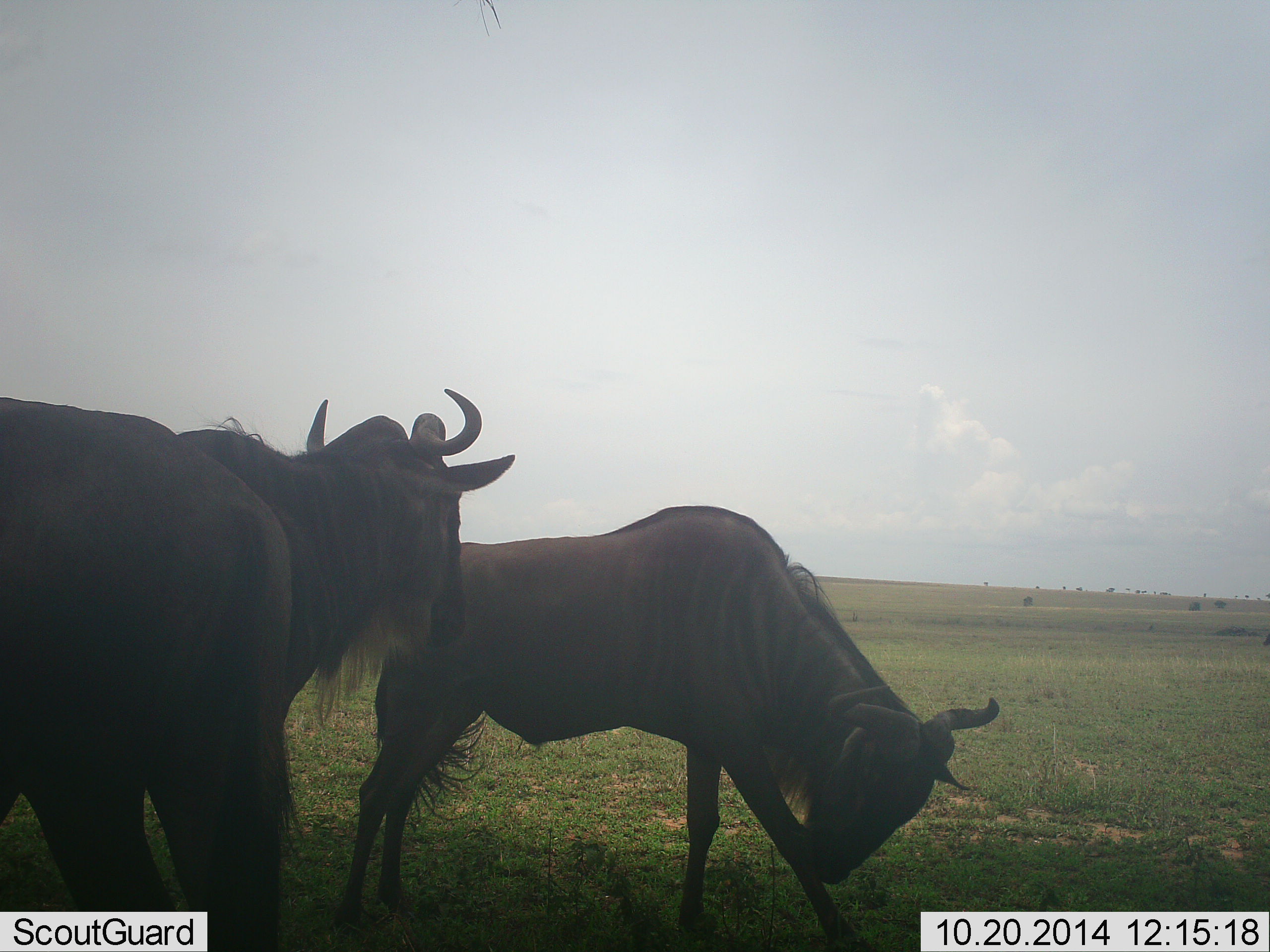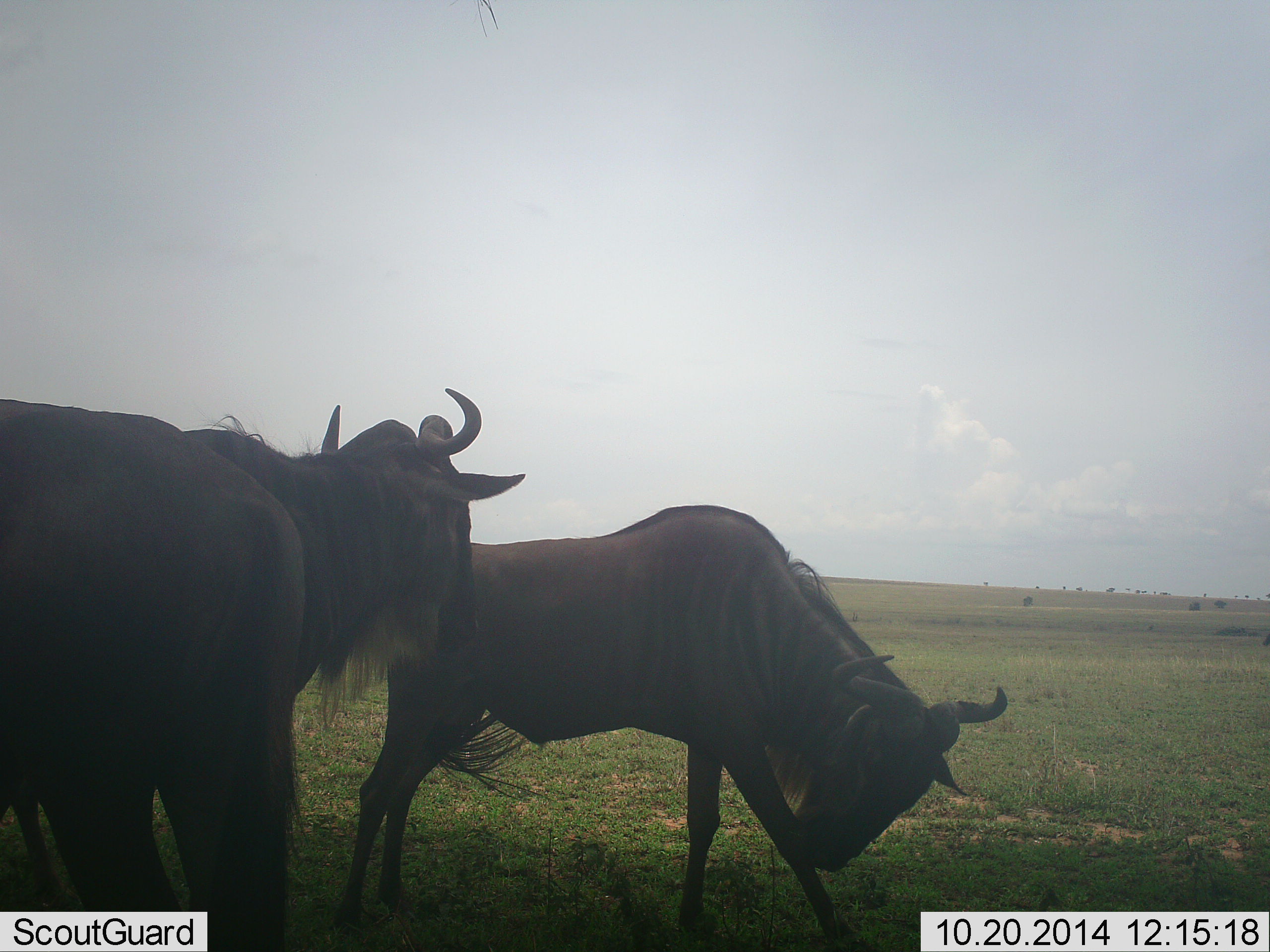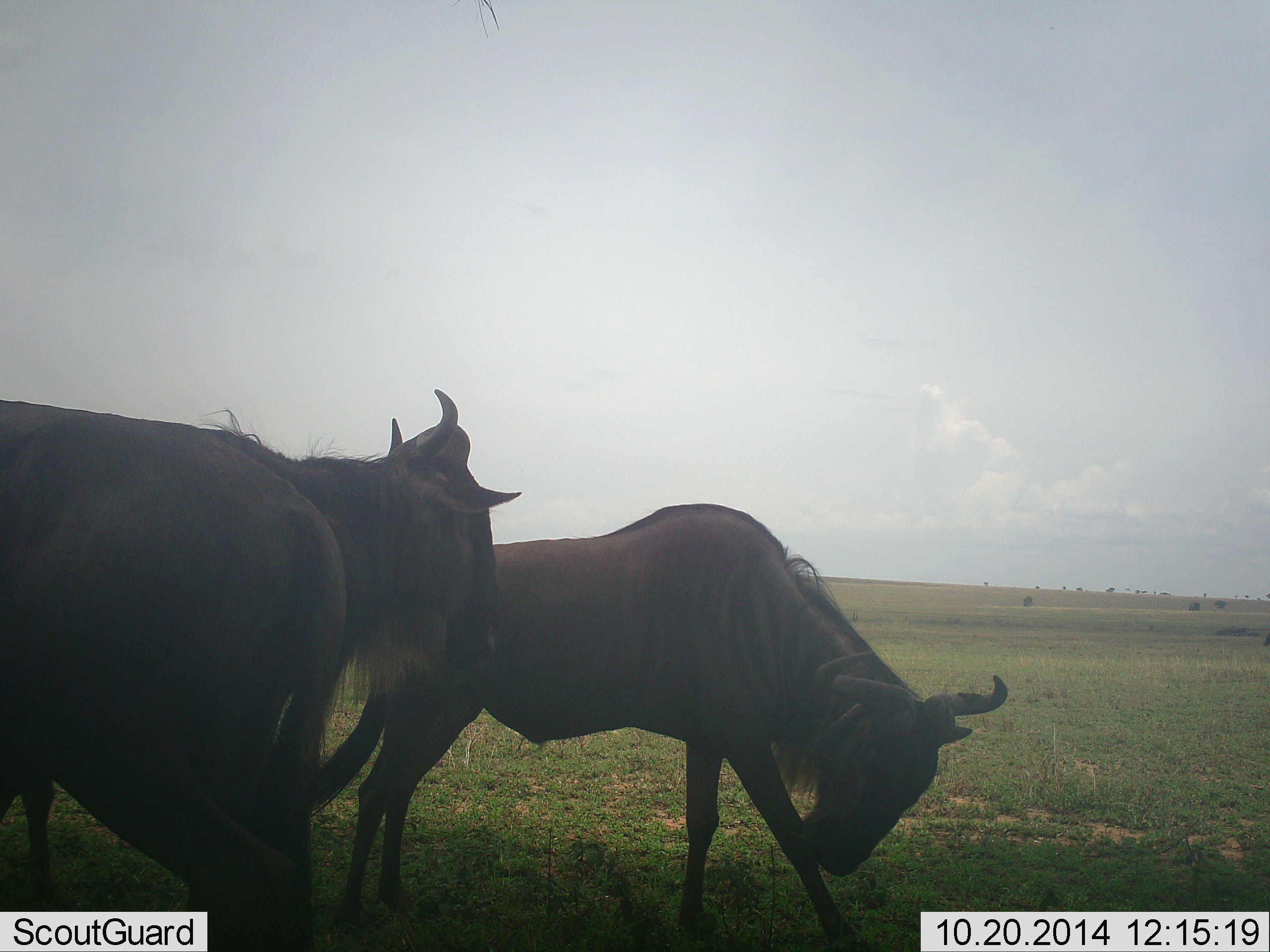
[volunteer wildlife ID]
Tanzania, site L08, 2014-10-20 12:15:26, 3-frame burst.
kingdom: Animalia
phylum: Chordata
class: Mammalia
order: Artiodactyla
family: Bovidae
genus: Connochaetes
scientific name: Connochaetes taurinus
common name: blue wildebeest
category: wildebeest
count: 2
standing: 70%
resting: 10%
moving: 30%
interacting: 10%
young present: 0%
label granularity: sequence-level